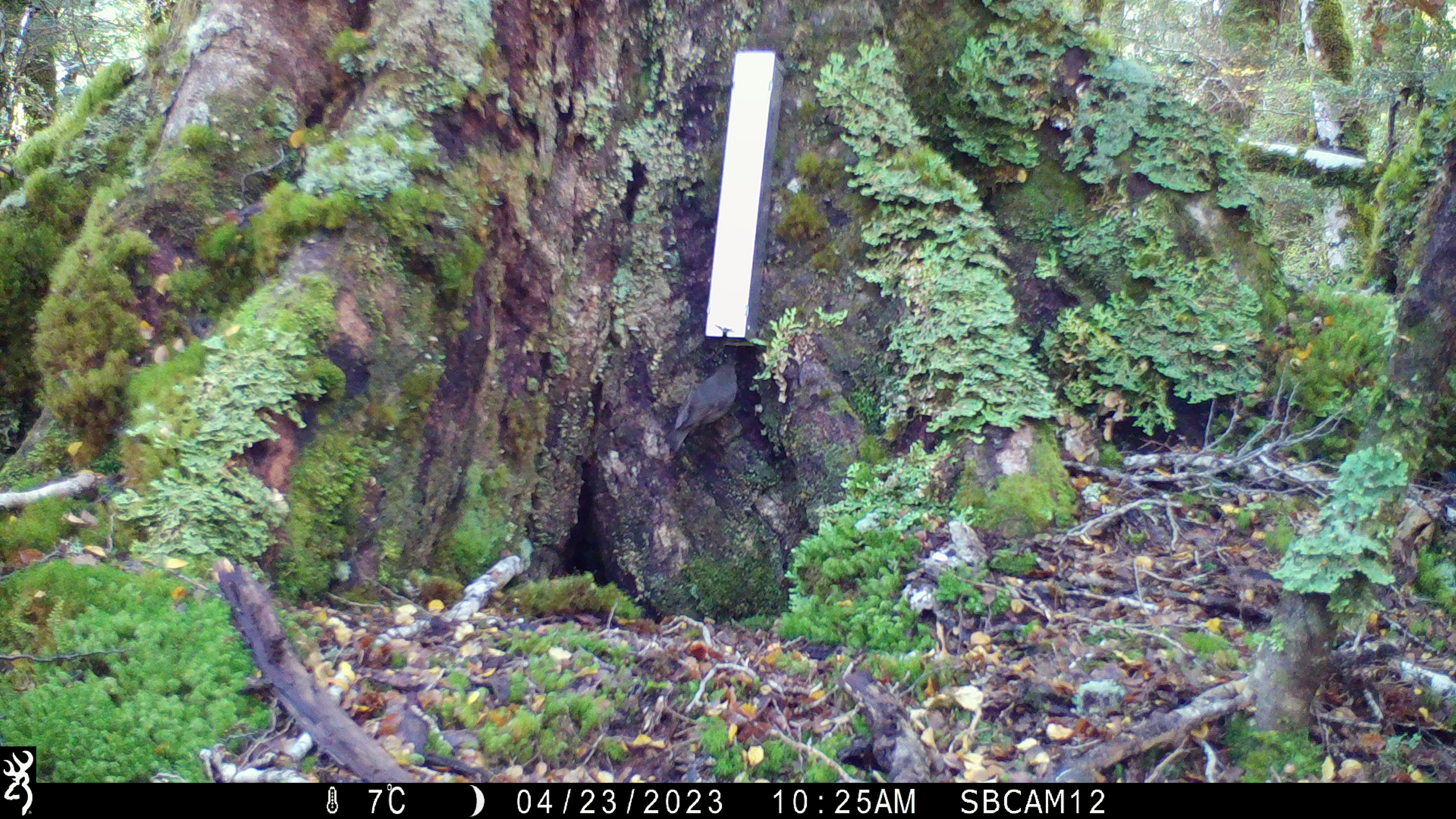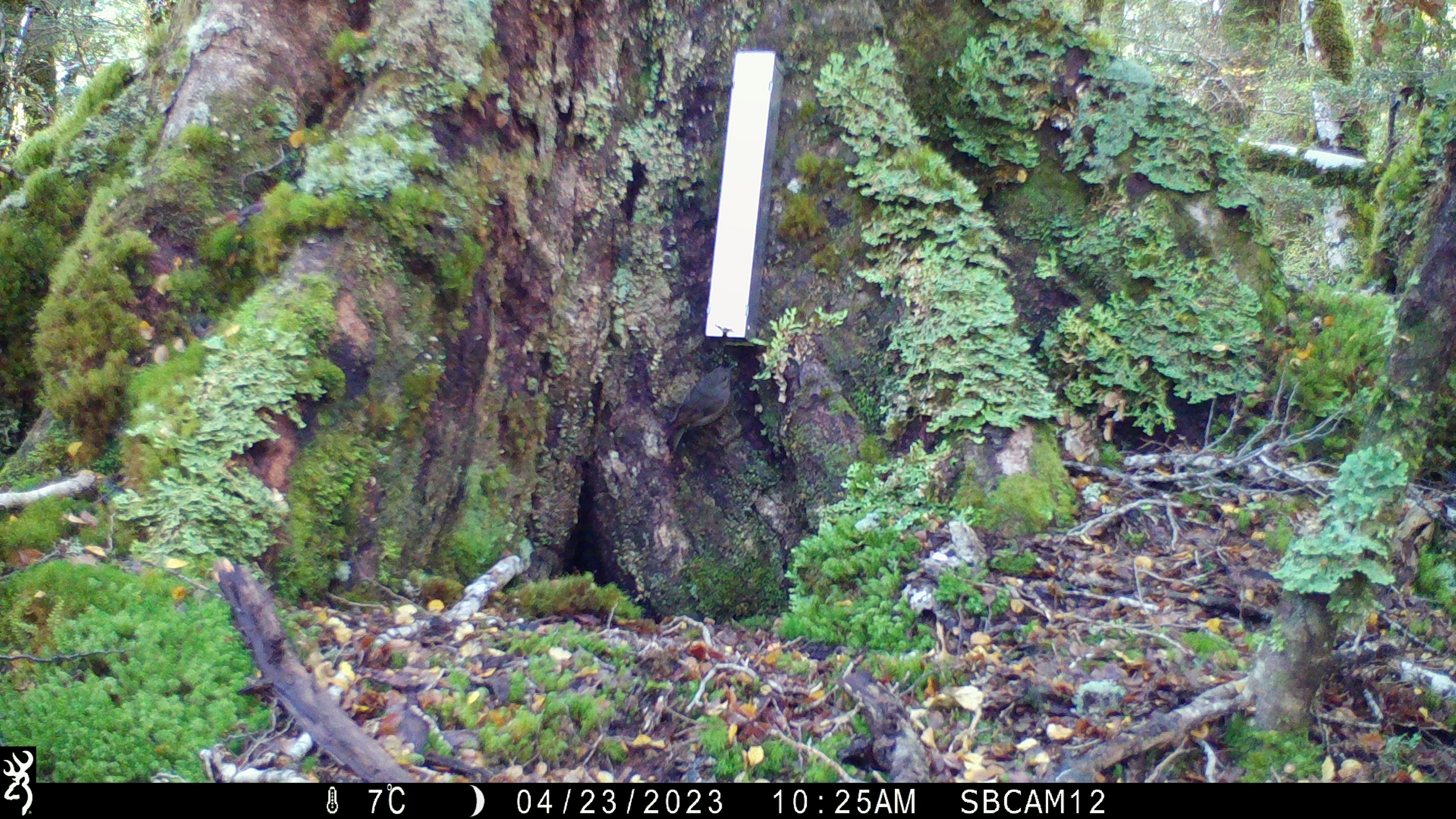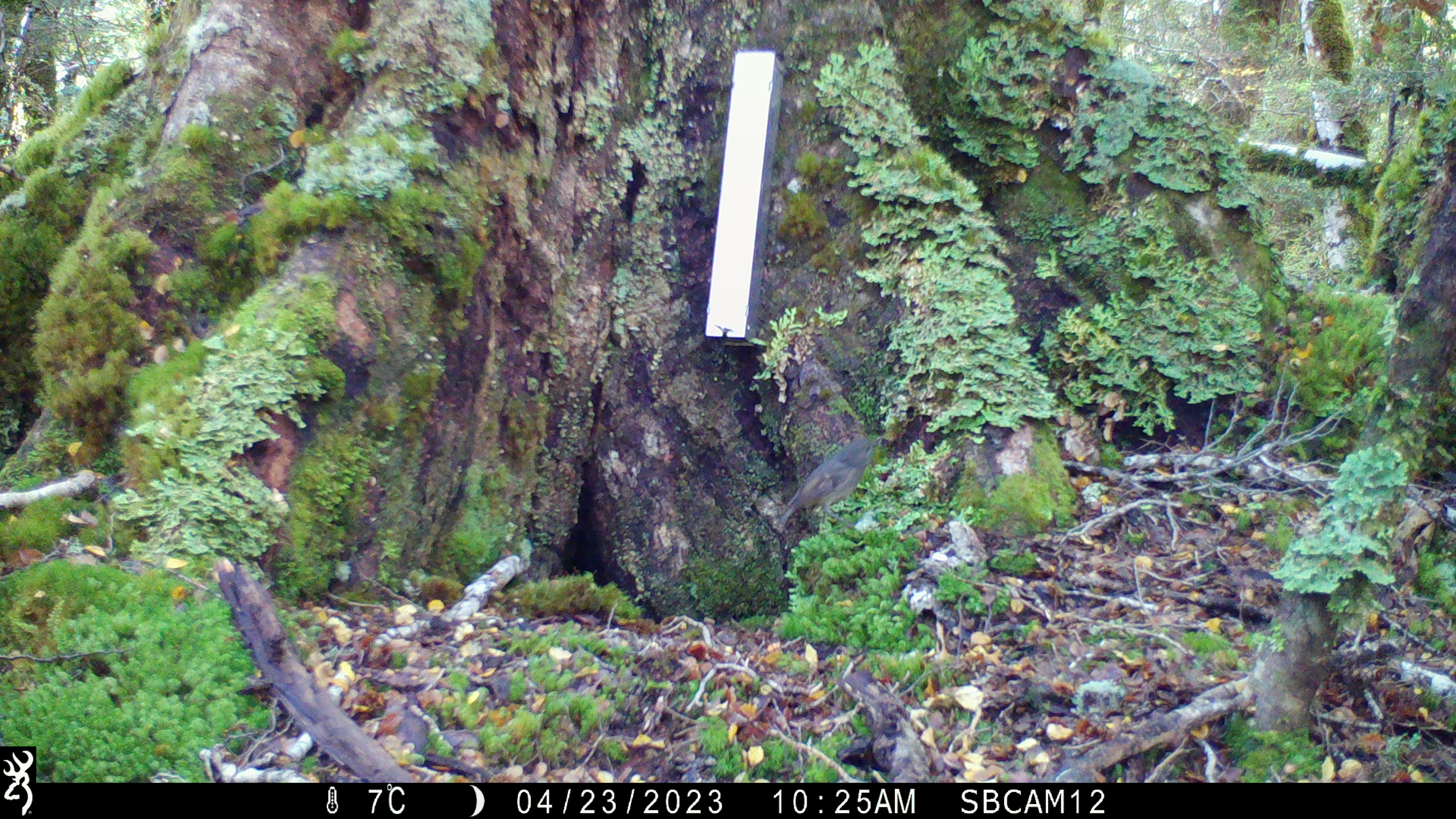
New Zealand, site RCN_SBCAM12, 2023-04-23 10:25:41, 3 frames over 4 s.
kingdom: Animalia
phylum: Chordata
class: Aves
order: Passeriformes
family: Petroicidae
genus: Petroica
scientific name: Petroica australis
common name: new zealand robin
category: robin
Robin (new zealand robin) (Petroica australis).